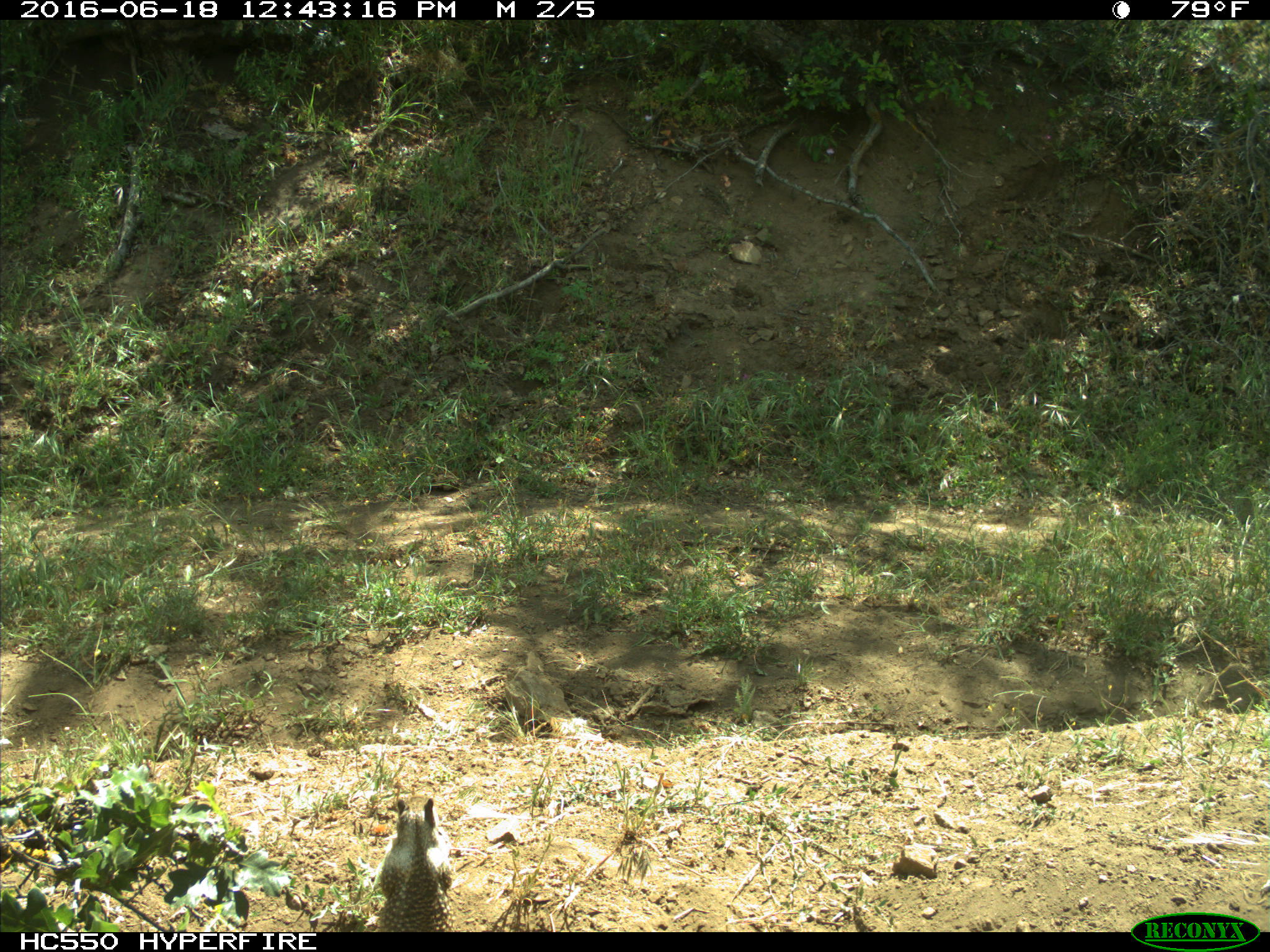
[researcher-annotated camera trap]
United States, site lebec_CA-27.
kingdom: Animalia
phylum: Chordata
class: Mammalia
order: Rodentia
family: Sciuridae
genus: Otospermophilus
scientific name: Otospermophilus beecheyi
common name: california ground squirrel